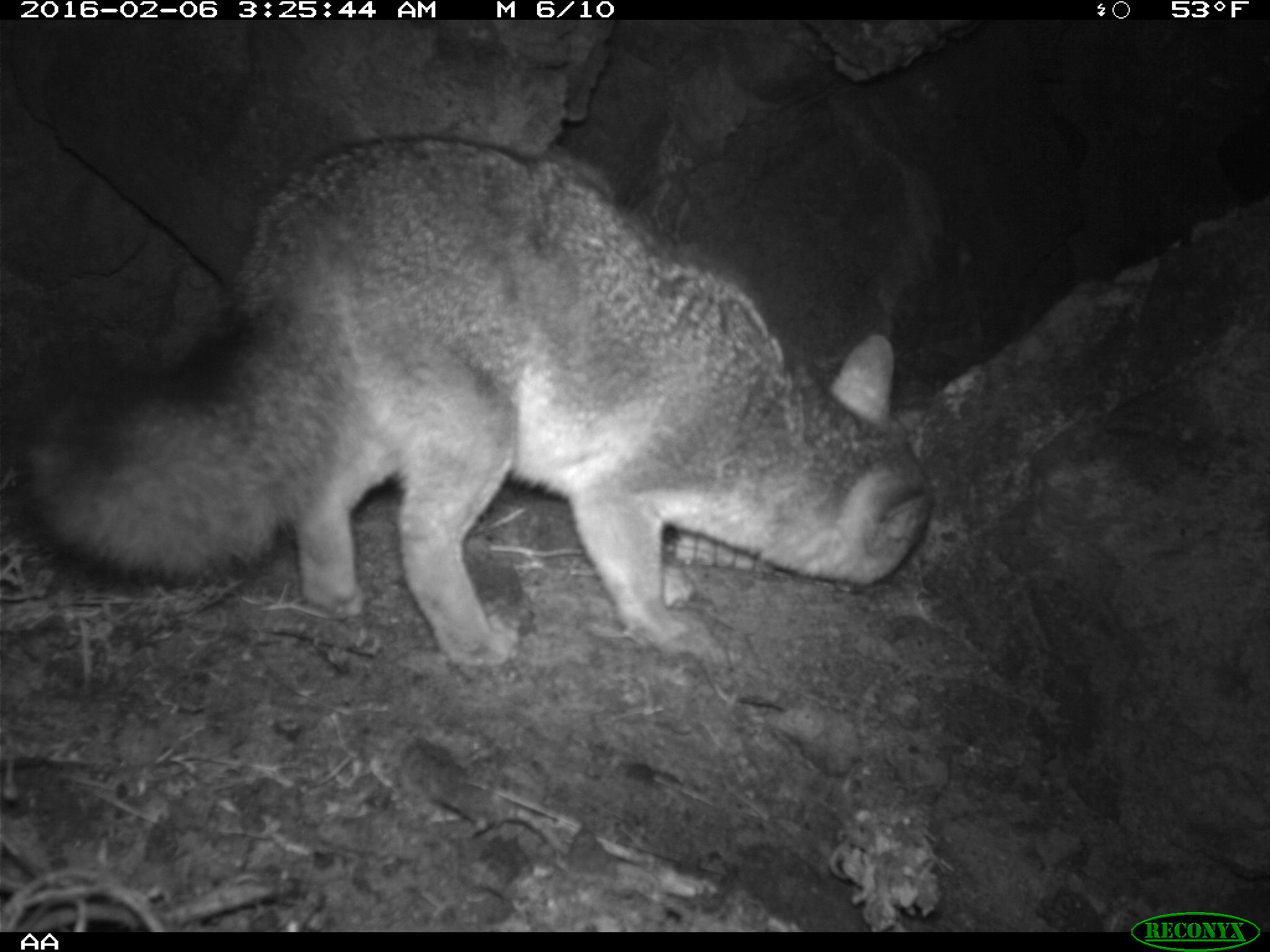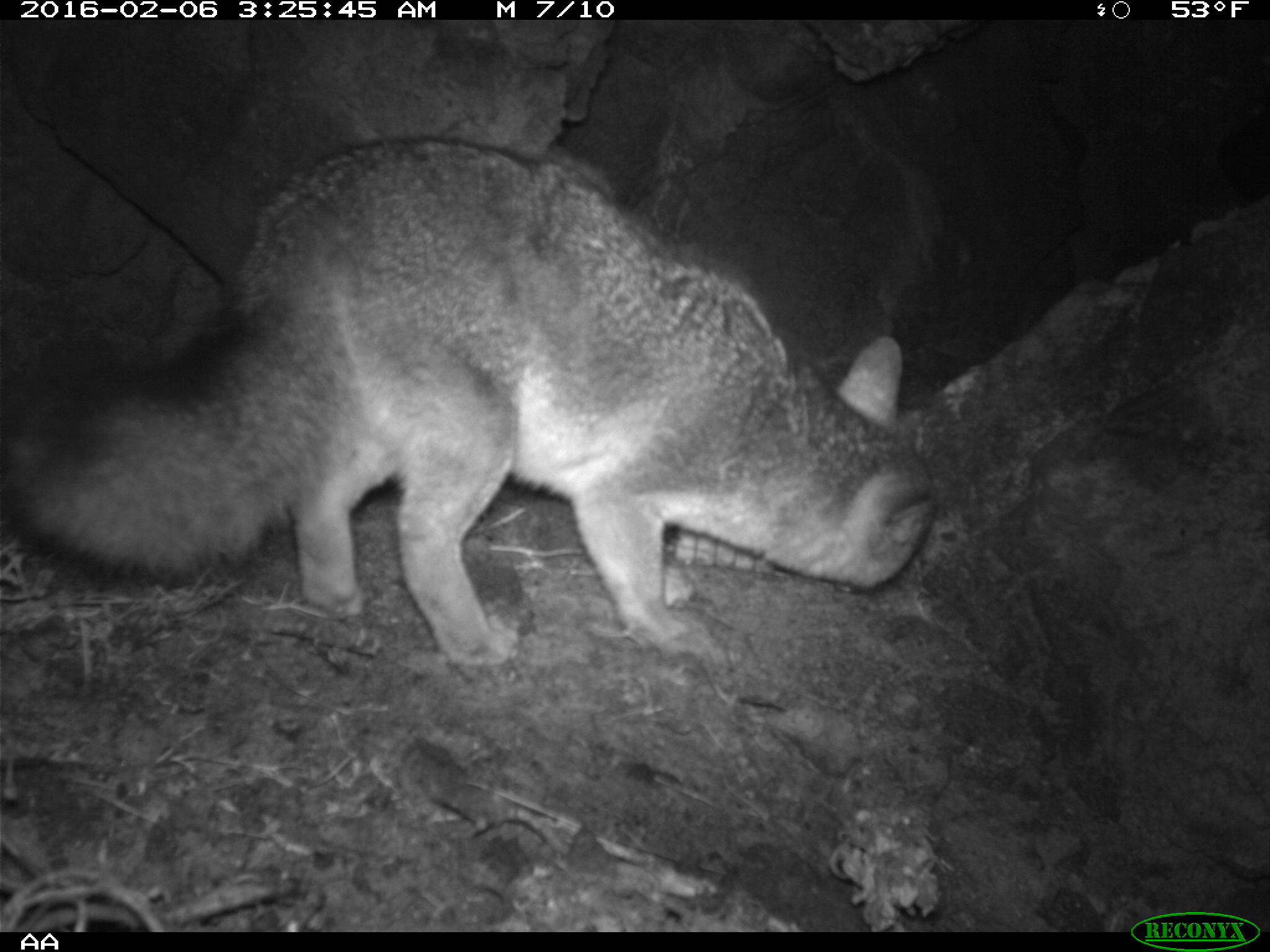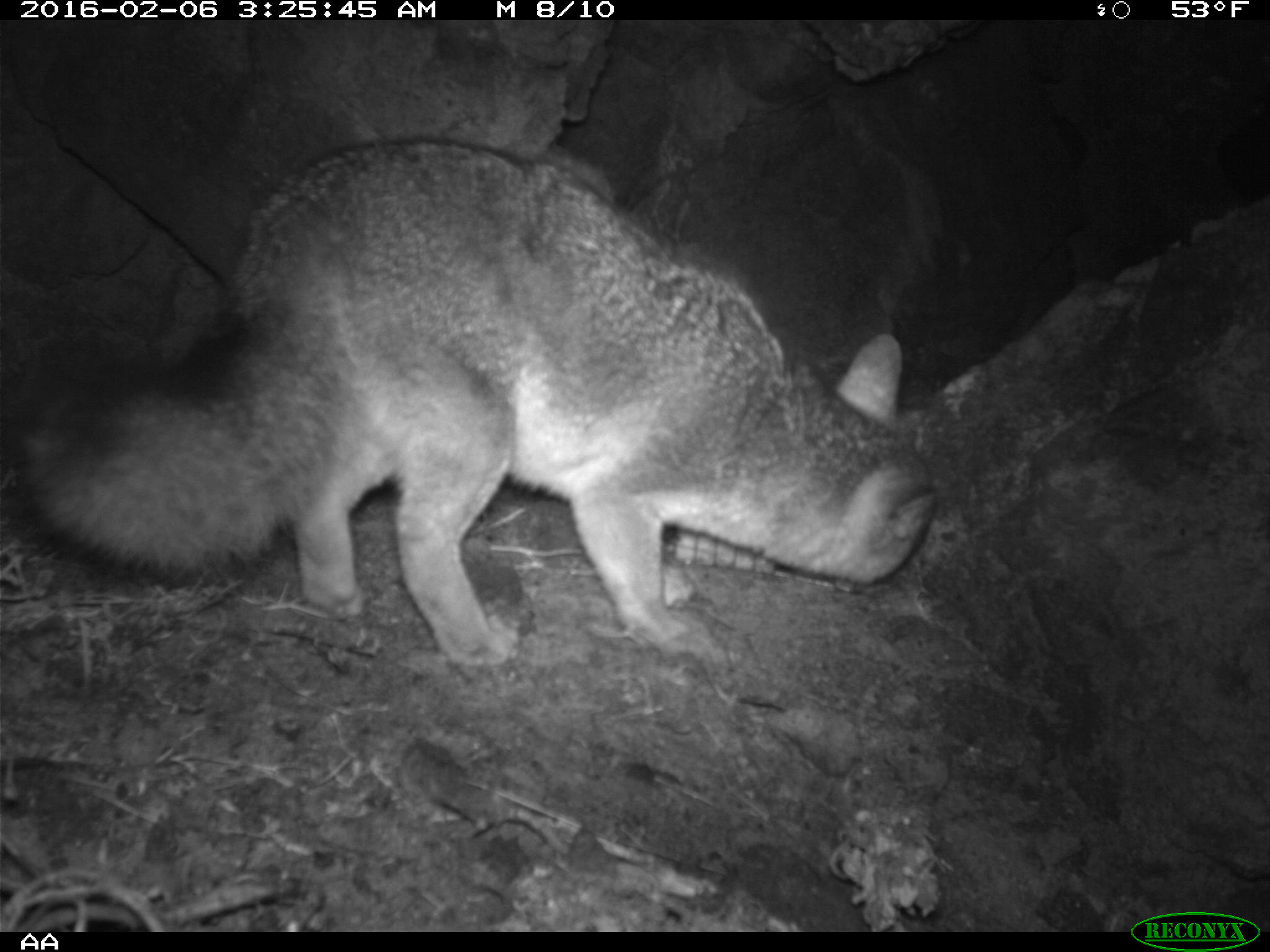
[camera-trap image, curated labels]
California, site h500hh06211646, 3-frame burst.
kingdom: Animalia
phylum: Chordata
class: Mammalia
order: Carnivora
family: Canidae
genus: Urocyon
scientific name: Urocyon littoralis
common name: island fox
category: fox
Fox (island fox) (Urocyon littoralis).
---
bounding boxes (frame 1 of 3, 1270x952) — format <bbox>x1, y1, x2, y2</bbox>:
fox: <bbox>14, 136, 936, 676</bbox>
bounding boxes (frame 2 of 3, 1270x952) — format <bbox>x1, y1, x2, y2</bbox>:
fox: <bbox>0, 138, 936, 666</bbox>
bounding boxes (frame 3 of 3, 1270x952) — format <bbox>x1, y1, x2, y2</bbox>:
fox: <bbox>27, 135, 935, 668</bbox>